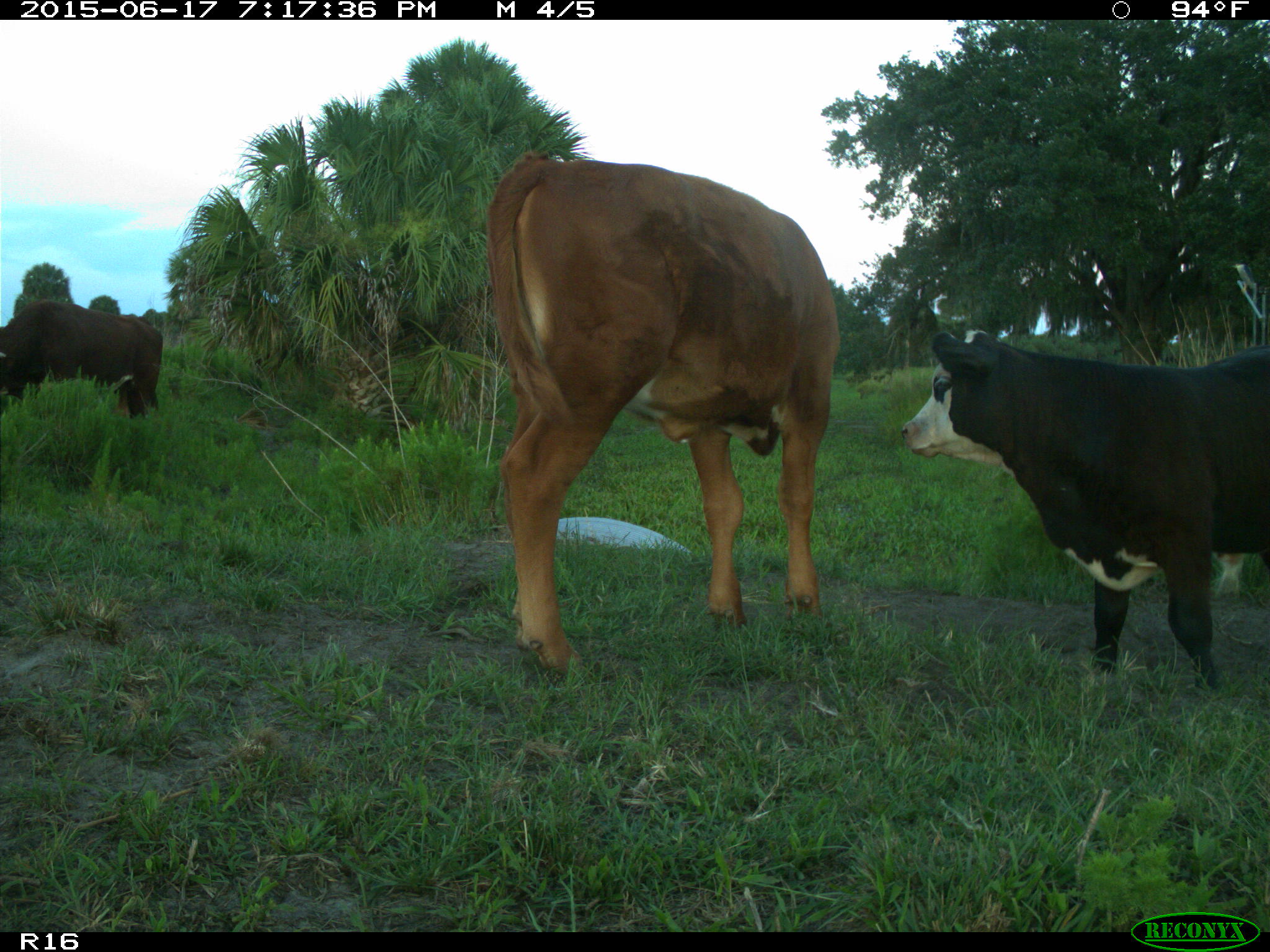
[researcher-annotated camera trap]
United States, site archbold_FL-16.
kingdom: Animalia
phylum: Chordata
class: Mammalia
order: Artiodactyla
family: Bovidae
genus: Bos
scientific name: Bos taurus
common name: domestic cow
Bos taurus (domestic cow).